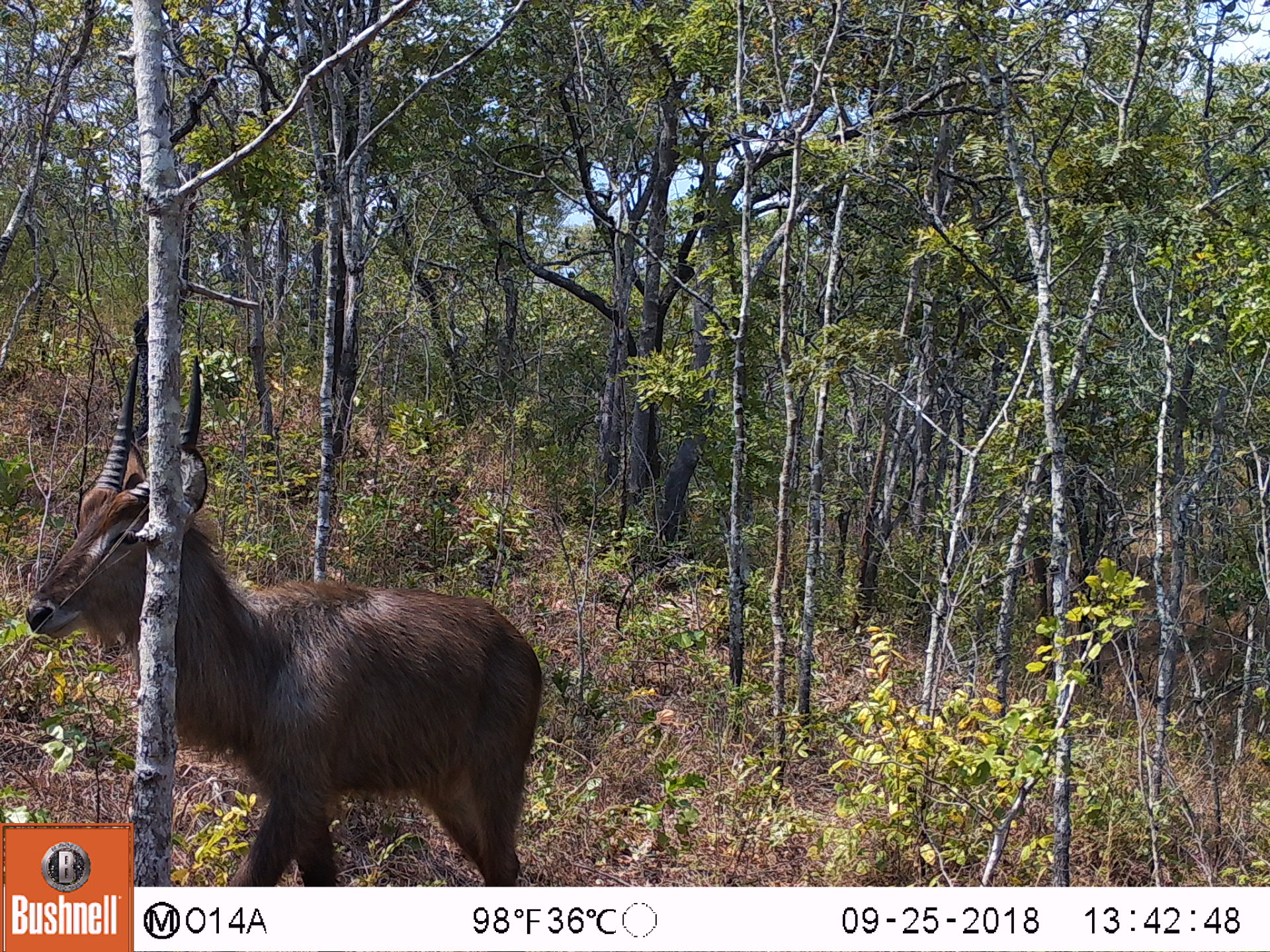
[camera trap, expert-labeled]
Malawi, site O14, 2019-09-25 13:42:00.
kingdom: Animalia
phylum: Chordata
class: Mammalia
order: Artiodactyla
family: Bovidae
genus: Kobus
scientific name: Kobus ellipsiprymnus ellipsiprymnus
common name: common waterbuck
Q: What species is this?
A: Common waterbuck (Kobus ellipsiprymnus ellipsiprymnus).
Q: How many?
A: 1.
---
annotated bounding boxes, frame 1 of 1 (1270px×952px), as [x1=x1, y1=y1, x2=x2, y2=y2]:
common waterbuck: [x1=20, y1=348, x2=546, y2=818]